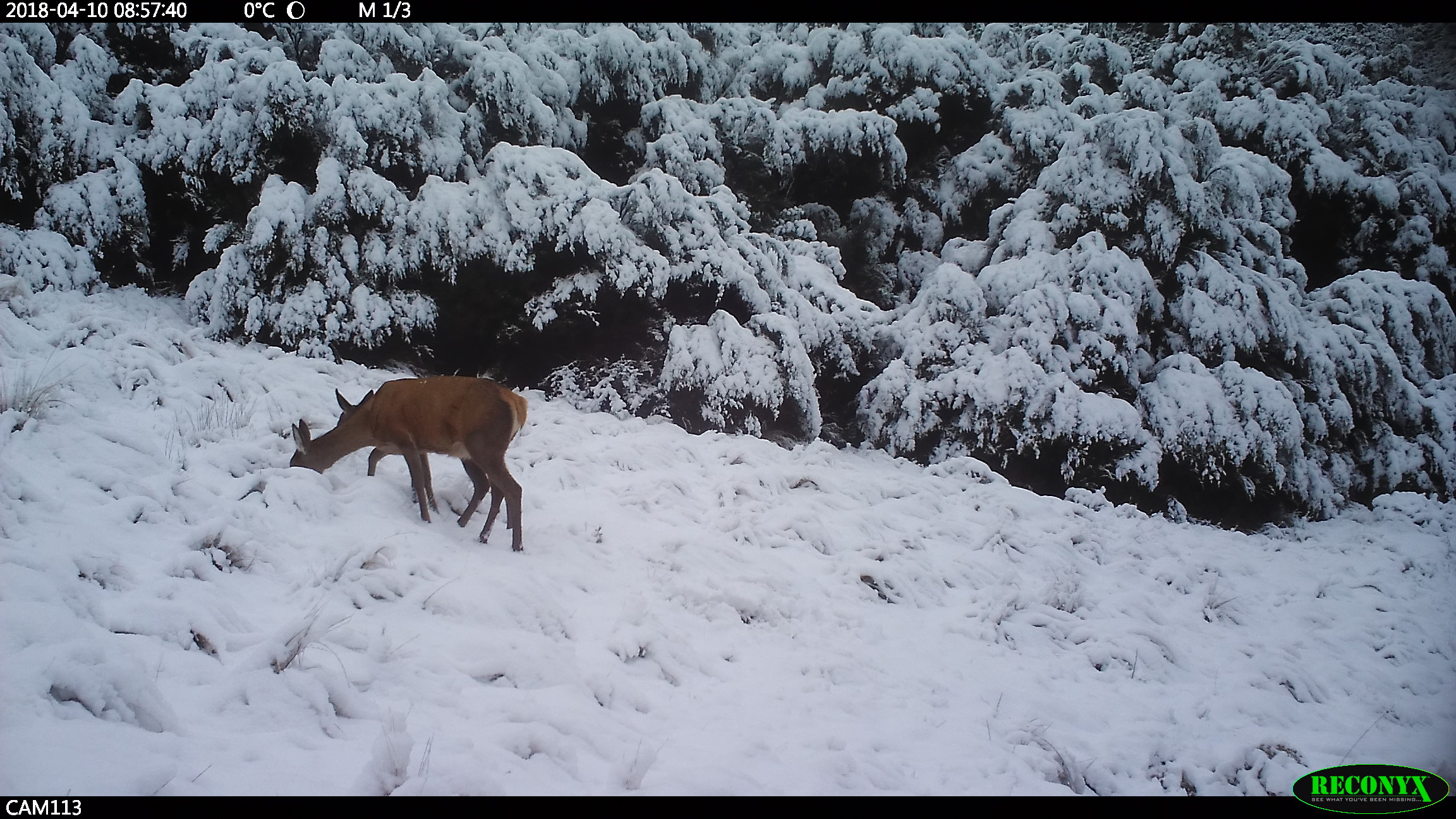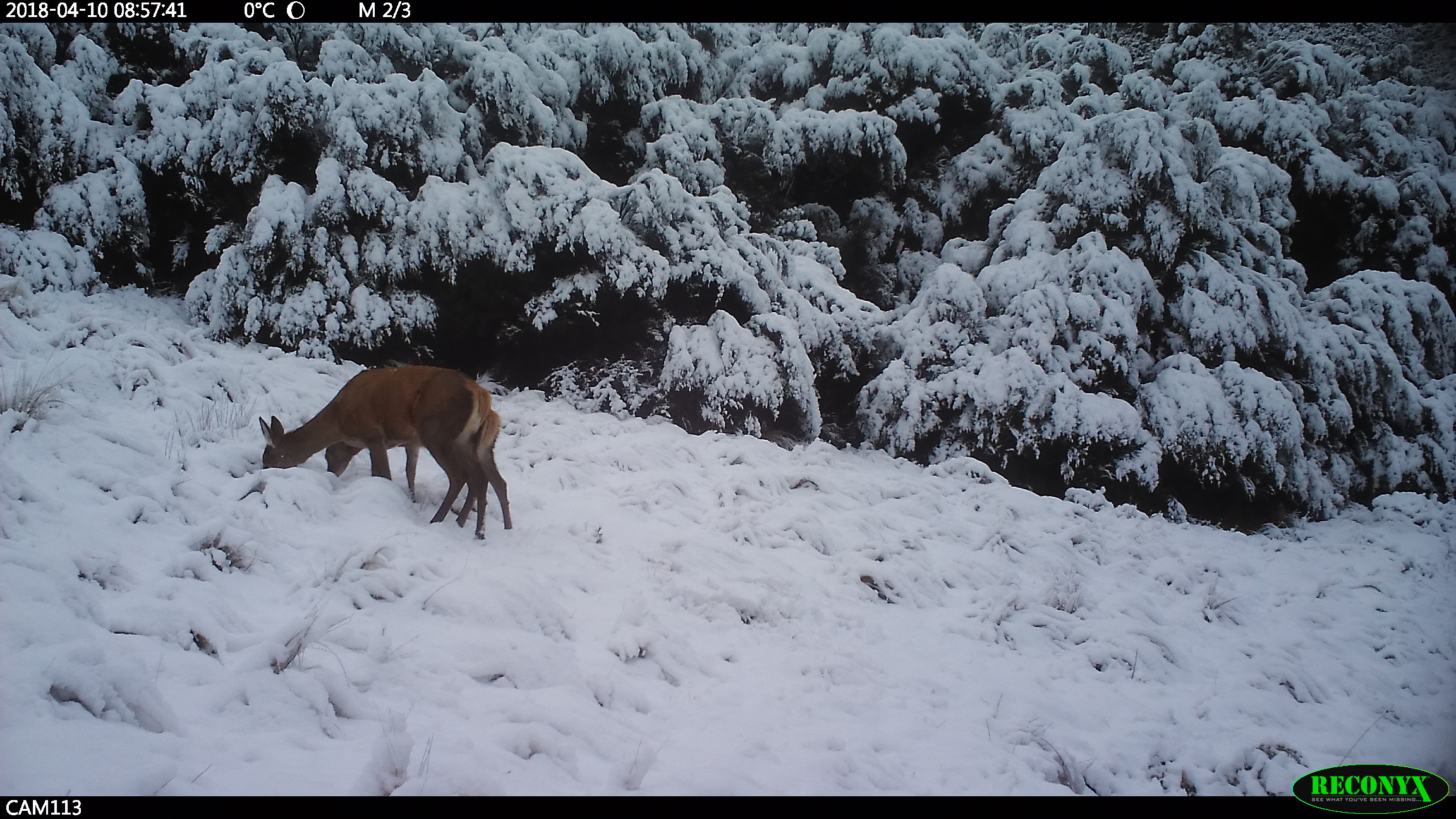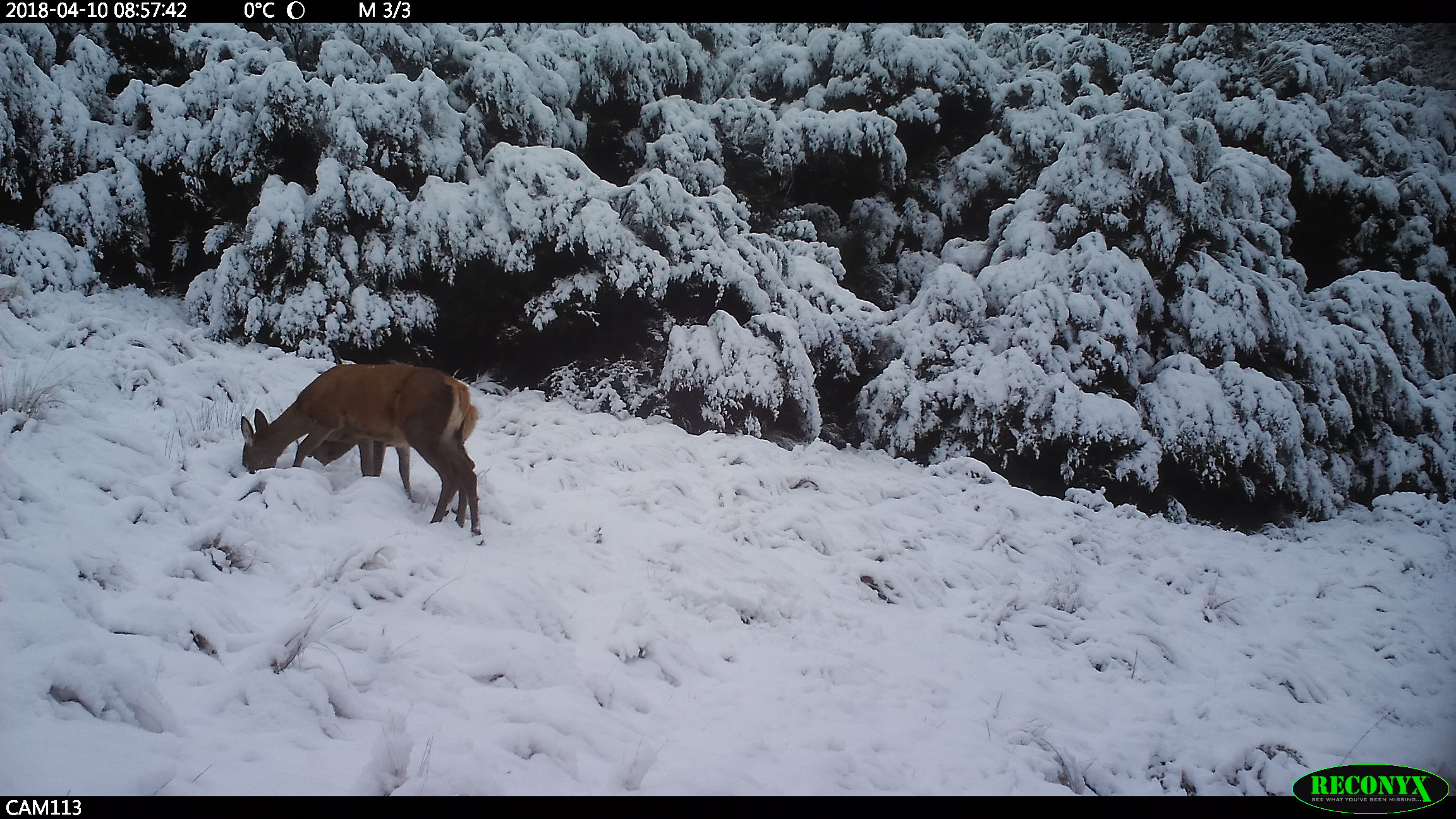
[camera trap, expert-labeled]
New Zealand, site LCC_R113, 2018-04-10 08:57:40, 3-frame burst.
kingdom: Animalia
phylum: Chordata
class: Mammalia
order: Artiodactyla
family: Cervidae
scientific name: Cervidae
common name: deer